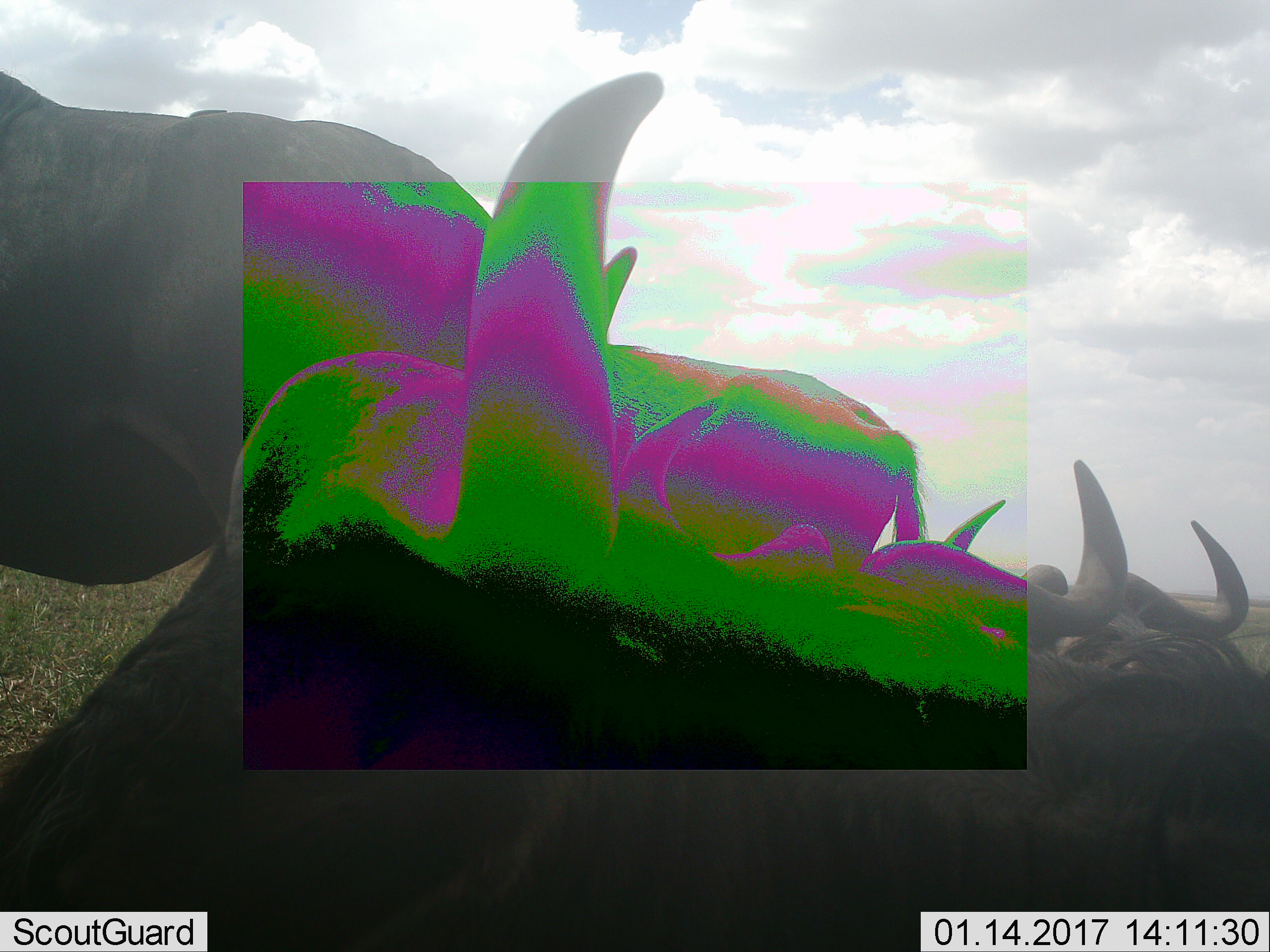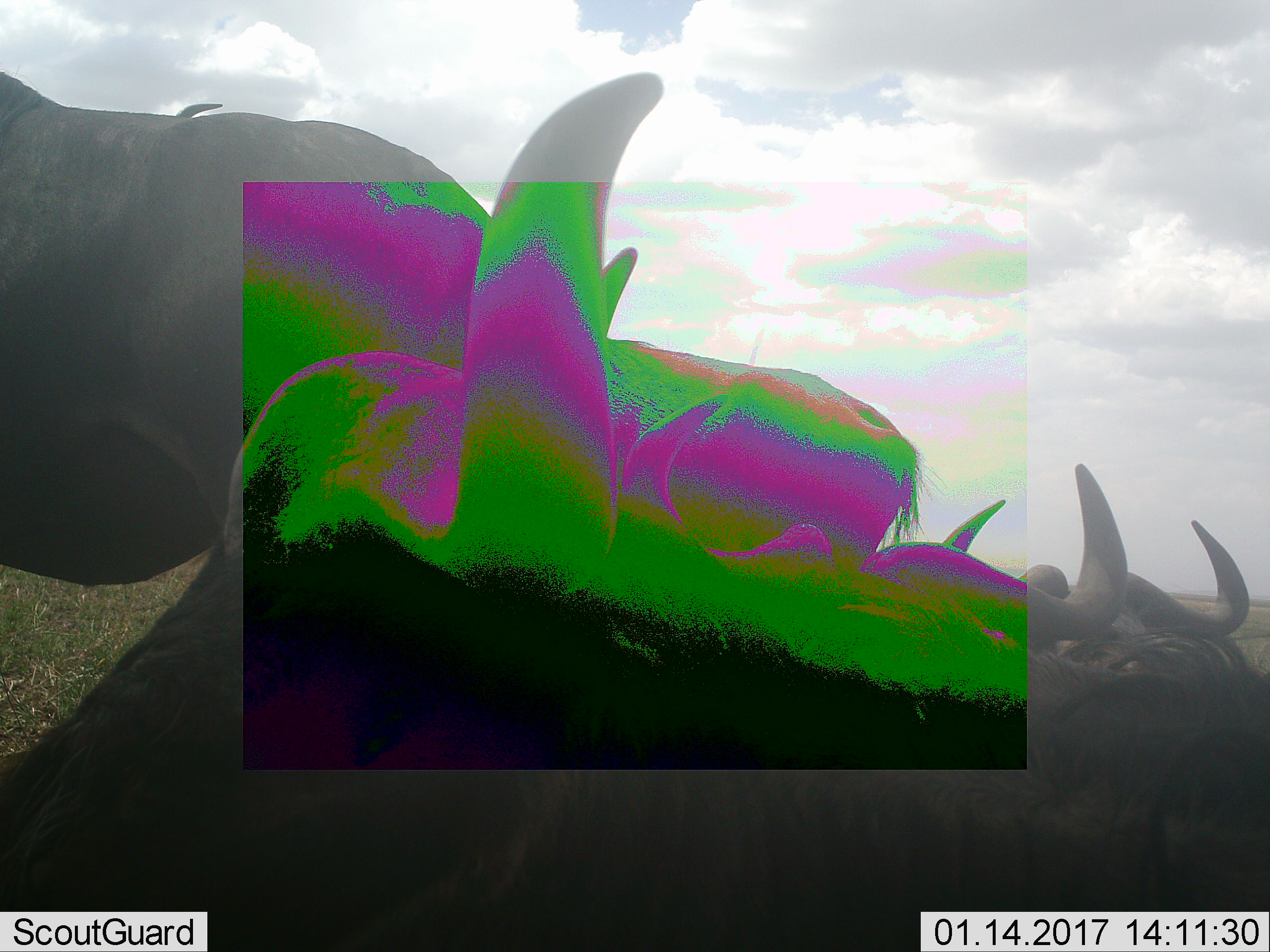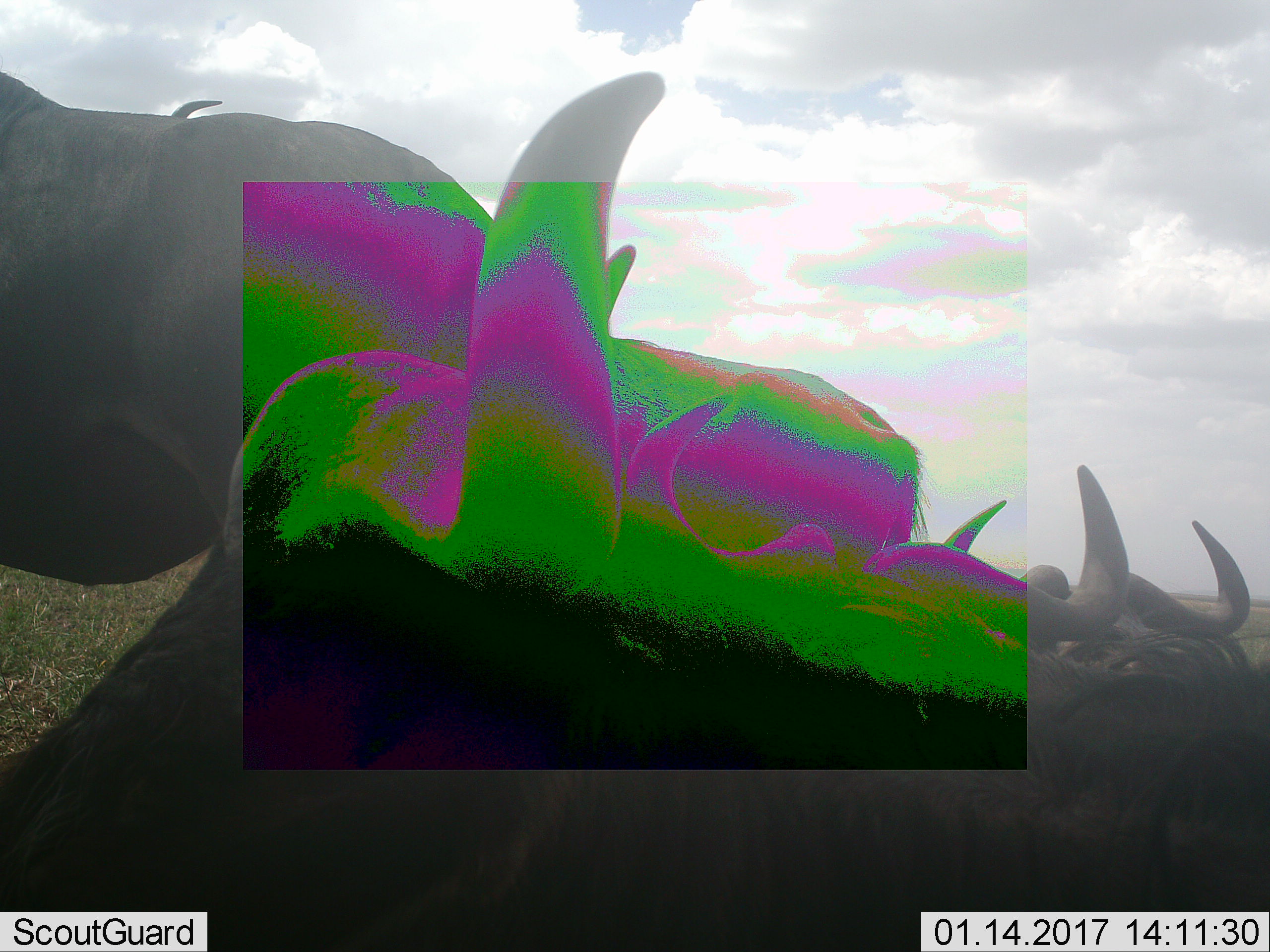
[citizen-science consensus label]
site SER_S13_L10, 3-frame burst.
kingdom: Animalia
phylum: Chordata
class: Mammalia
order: Artiodactyla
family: Bovidae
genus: Connochaetes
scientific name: Connochaetes taurinus taurinus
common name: blue wildebeest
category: wildebeestblue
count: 4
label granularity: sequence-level